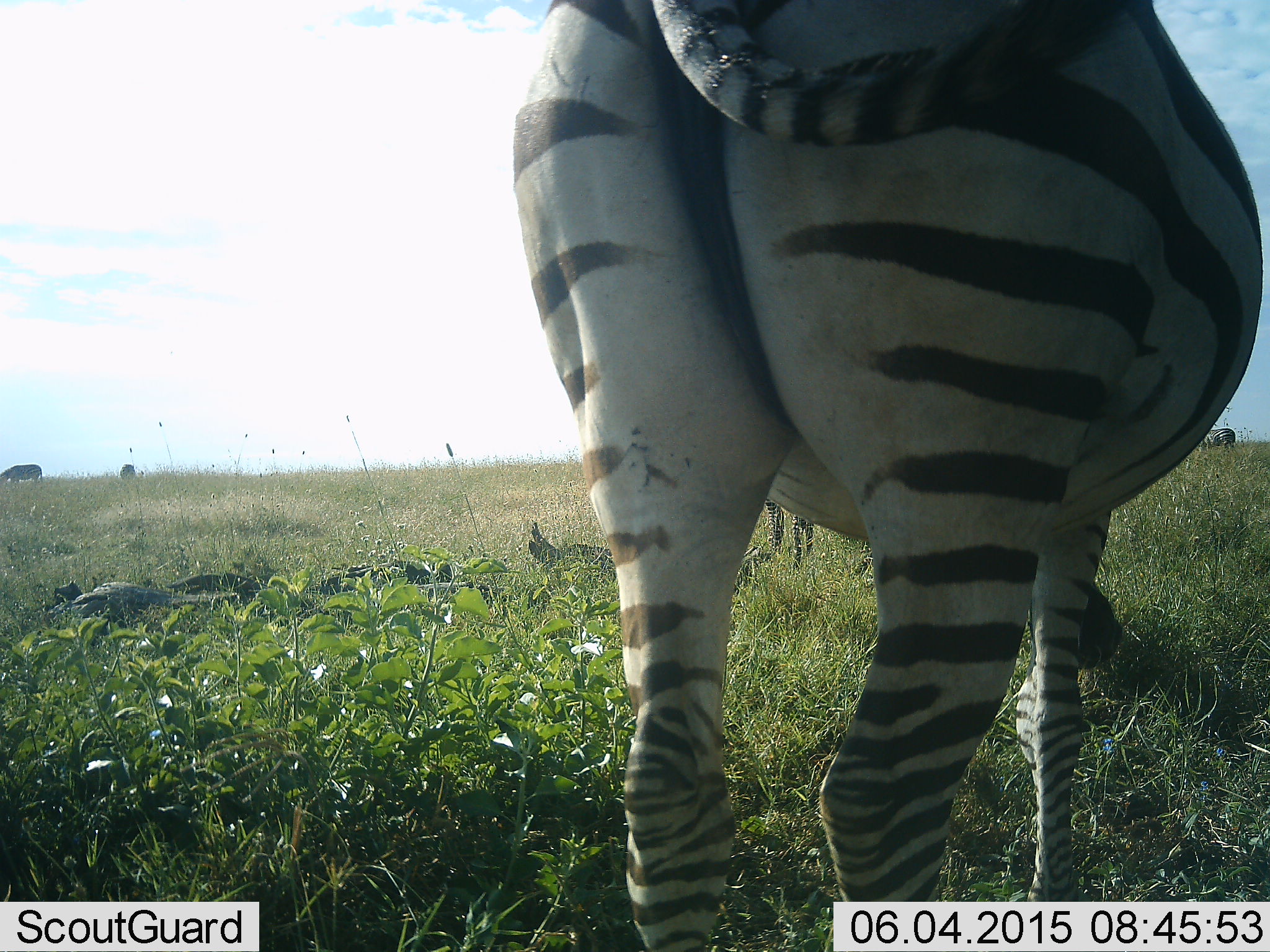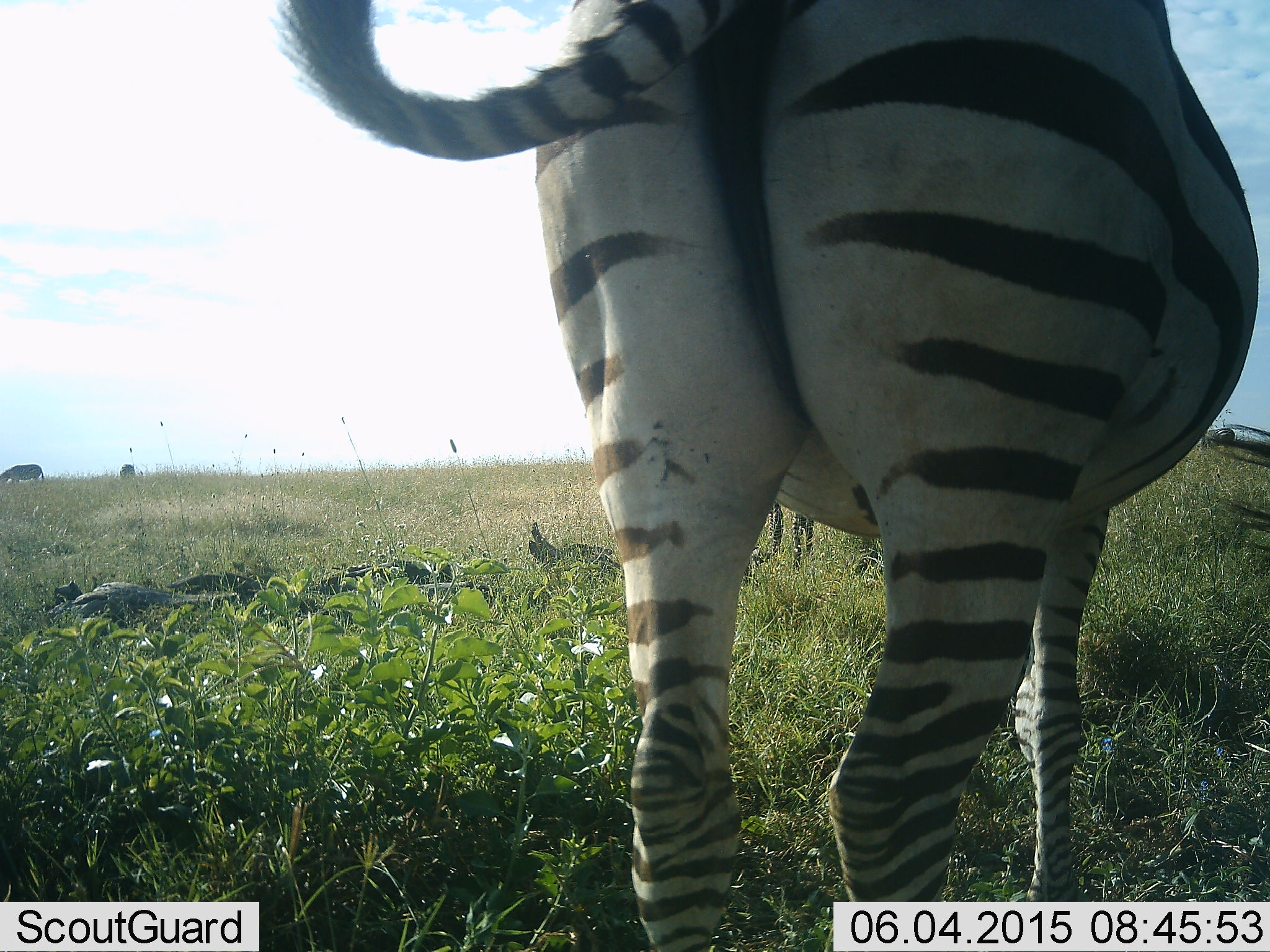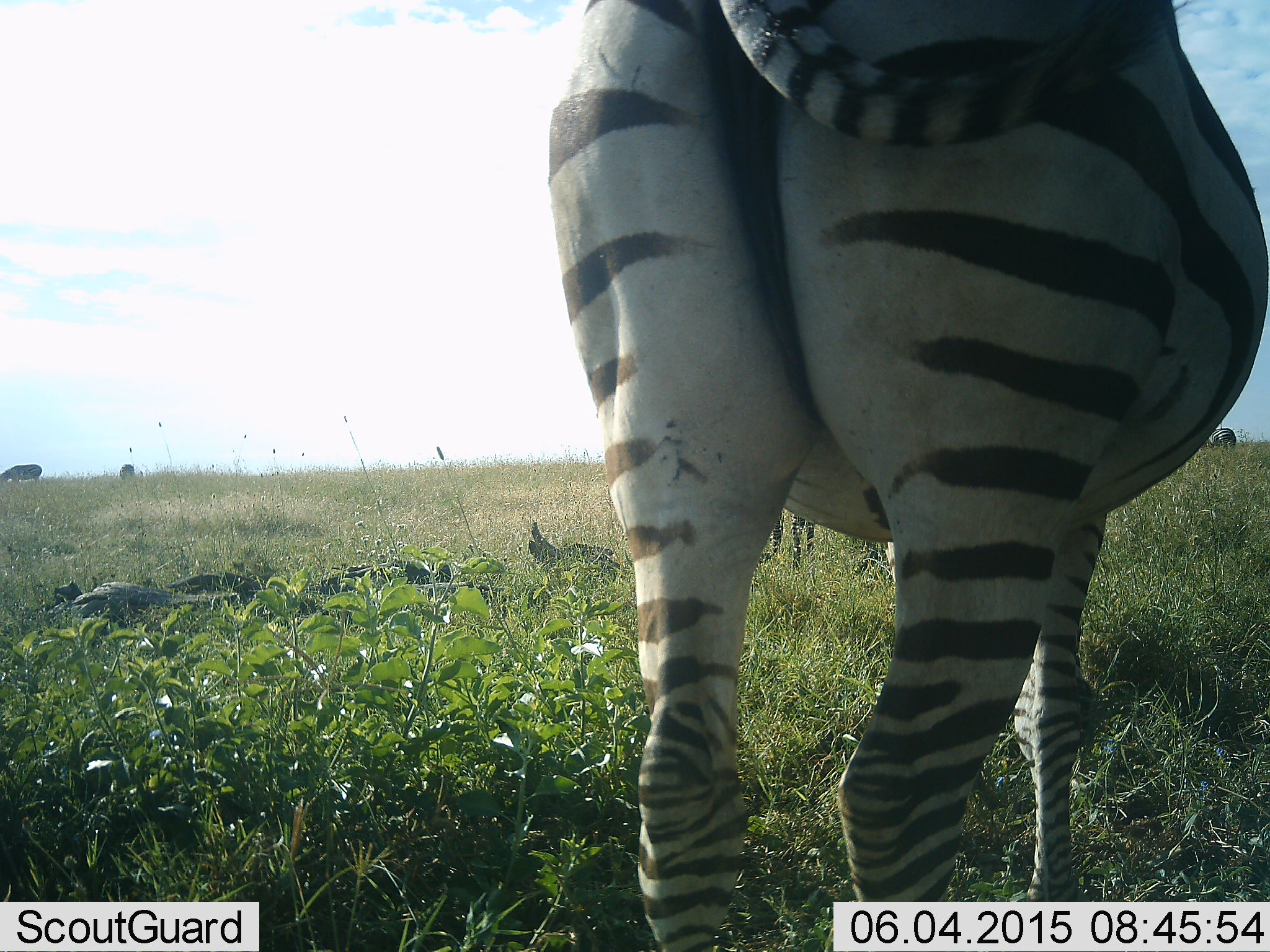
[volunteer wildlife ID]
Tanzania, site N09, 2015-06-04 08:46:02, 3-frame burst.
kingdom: Animalia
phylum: Chordata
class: Mammalia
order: Perissodactyla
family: Equidae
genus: Equus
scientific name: Equus quagga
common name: plains zebra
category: zebra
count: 1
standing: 77%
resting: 8%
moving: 8%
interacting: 0%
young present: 0%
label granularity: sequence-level